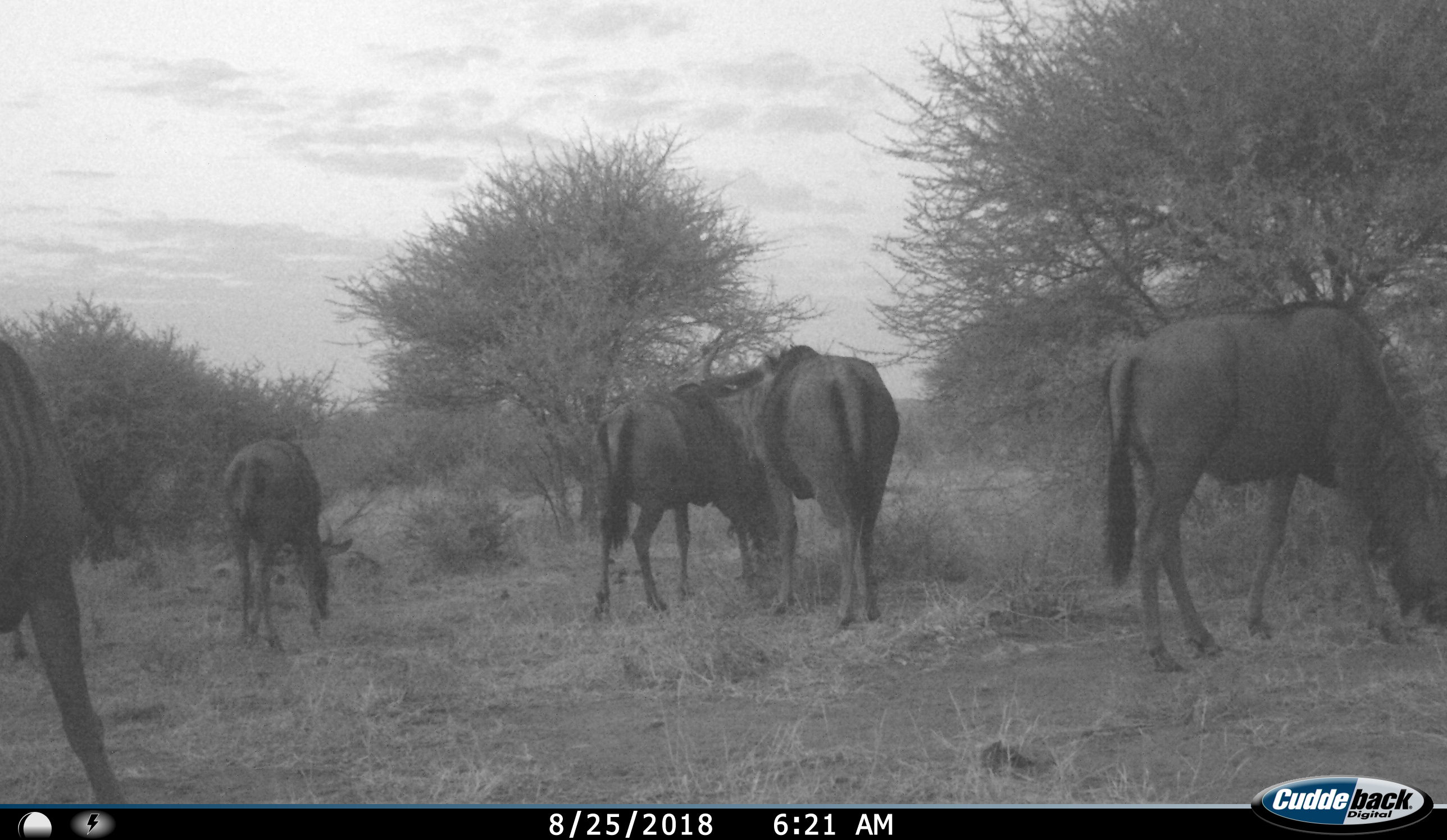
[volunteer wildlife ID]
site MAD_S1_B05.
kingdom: Animalia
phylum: Chordata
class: Mammalia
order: Artiodactyla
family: Bovidae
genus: Connochaetes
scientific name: Connochaetes taurinus taurinus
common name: blue wildebeest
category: wildebeestblue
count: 5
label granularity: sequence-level